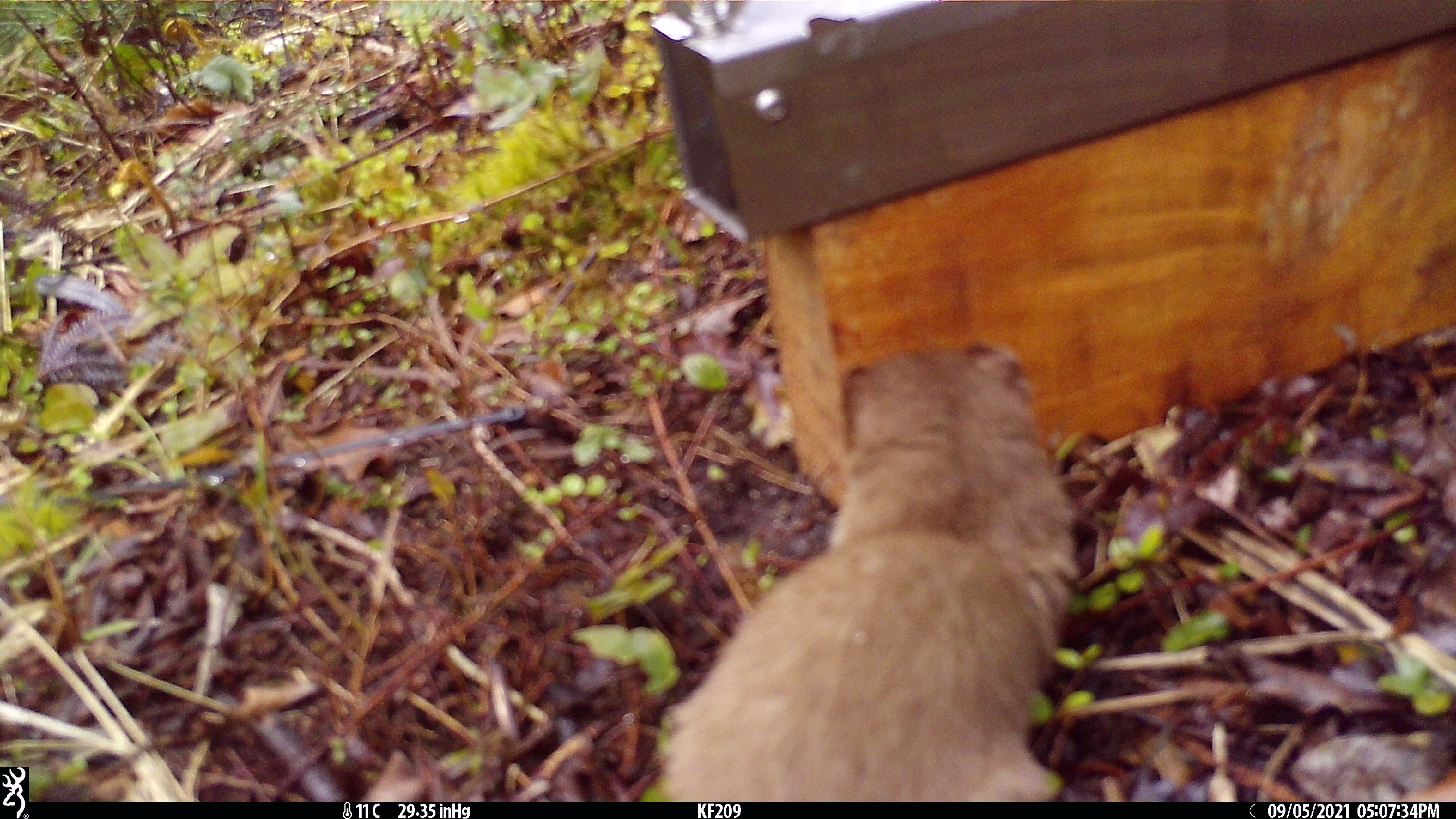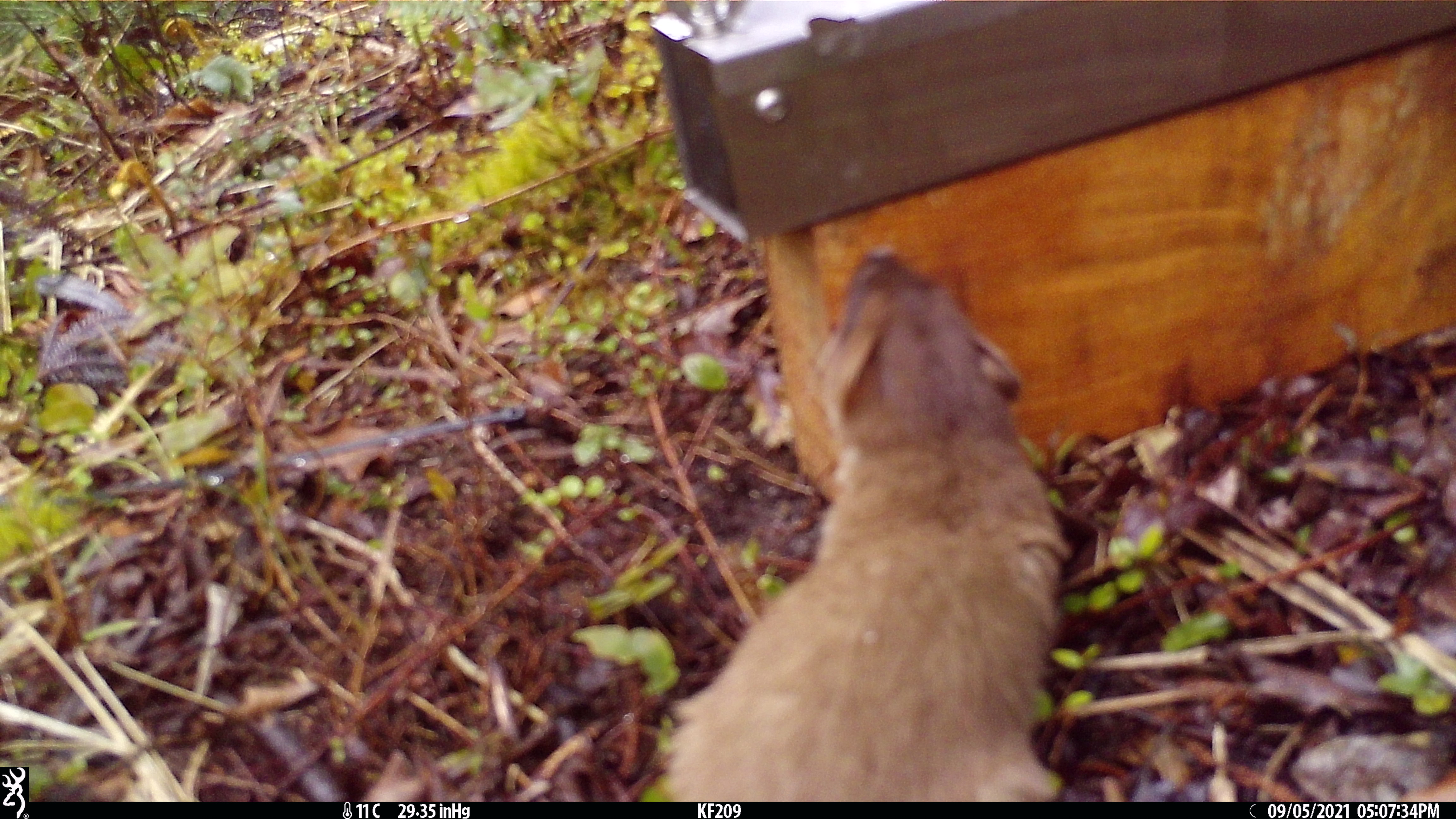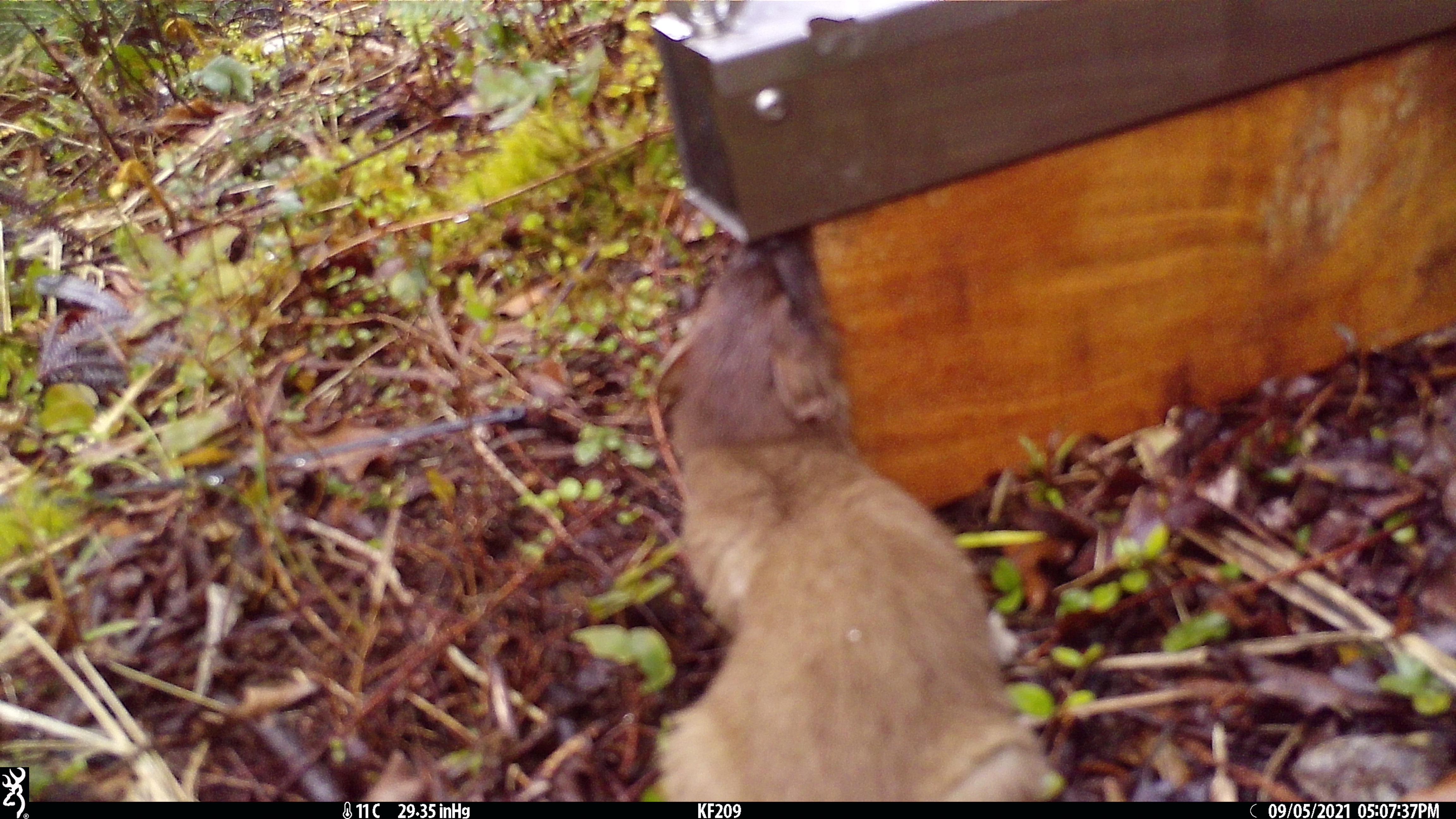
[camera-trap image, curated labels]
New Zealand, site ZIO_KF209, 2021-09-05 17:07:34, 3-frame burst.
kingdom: Animalia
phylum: Chordata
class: Mammalia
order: Carnivora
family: Mustelidae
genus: Mustela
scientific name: Mustela erminea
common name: stoat